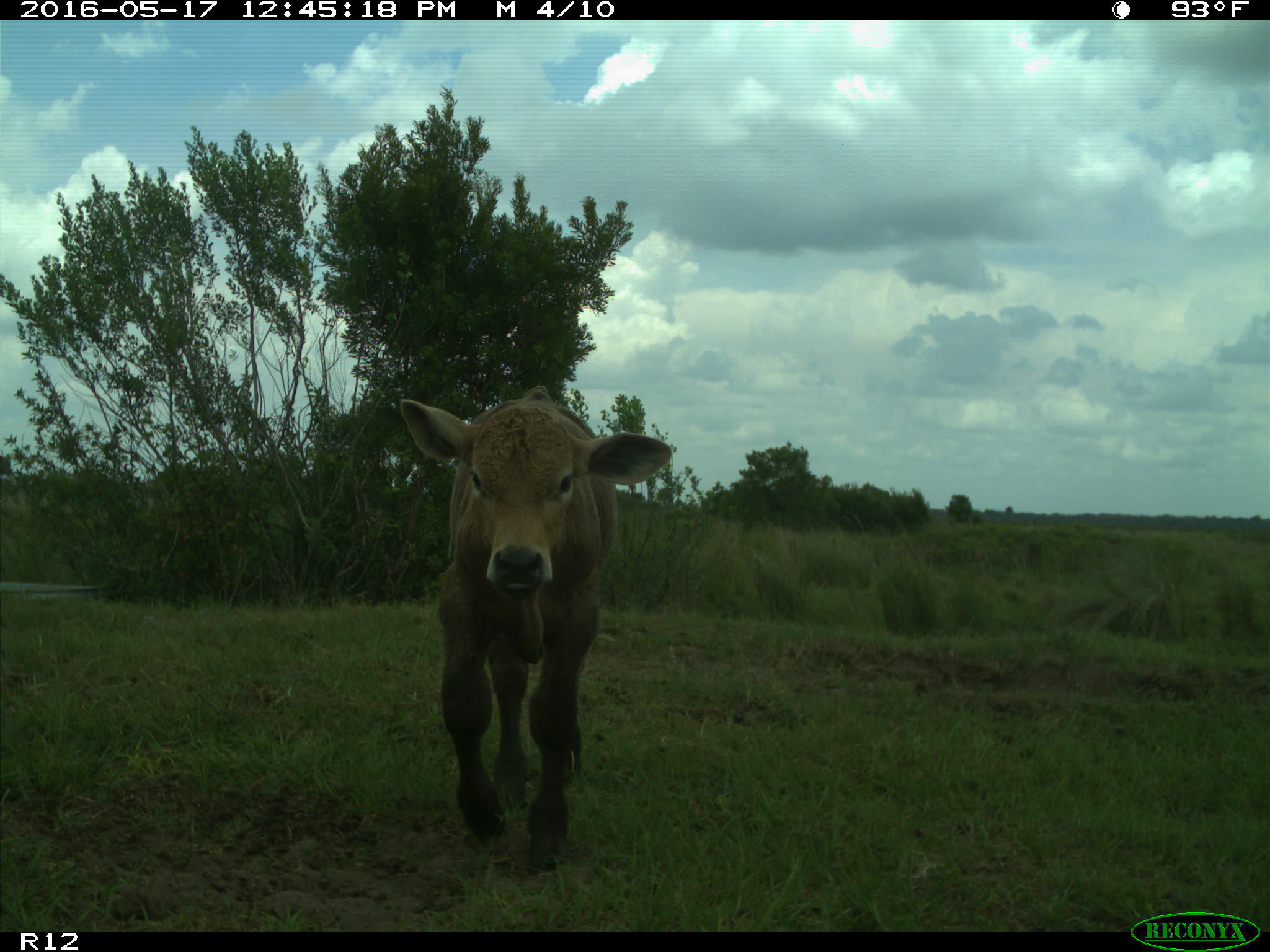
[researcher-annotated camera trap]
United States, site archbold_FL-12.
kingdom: Animalia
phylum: Chordata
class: Mammalia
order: Artiodactyla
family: Bovidae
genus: Bos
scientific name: Bos taurus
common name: domestic cow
Bos taurus (domestic cow).